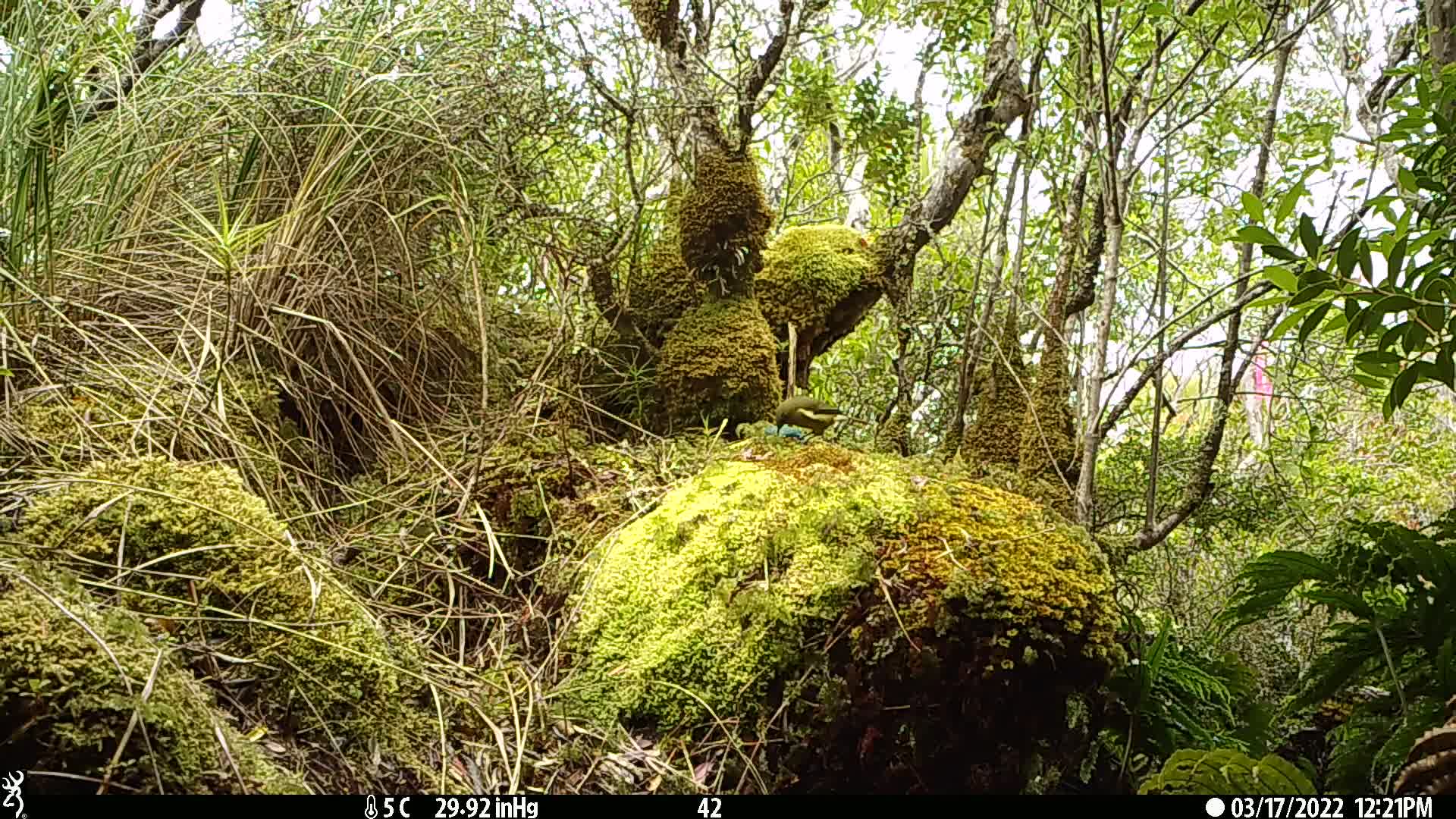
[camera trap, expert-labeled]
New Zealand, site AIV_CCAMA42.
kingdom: Animalia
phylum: Chordata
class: Aves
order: Passeriformes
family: Meliphagidae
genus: Anthornis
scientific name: Anthornis melanura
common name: new zealand bellbird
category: bellbird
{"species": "bellbird (new zealand bellbird) (Anthornis melanura)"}